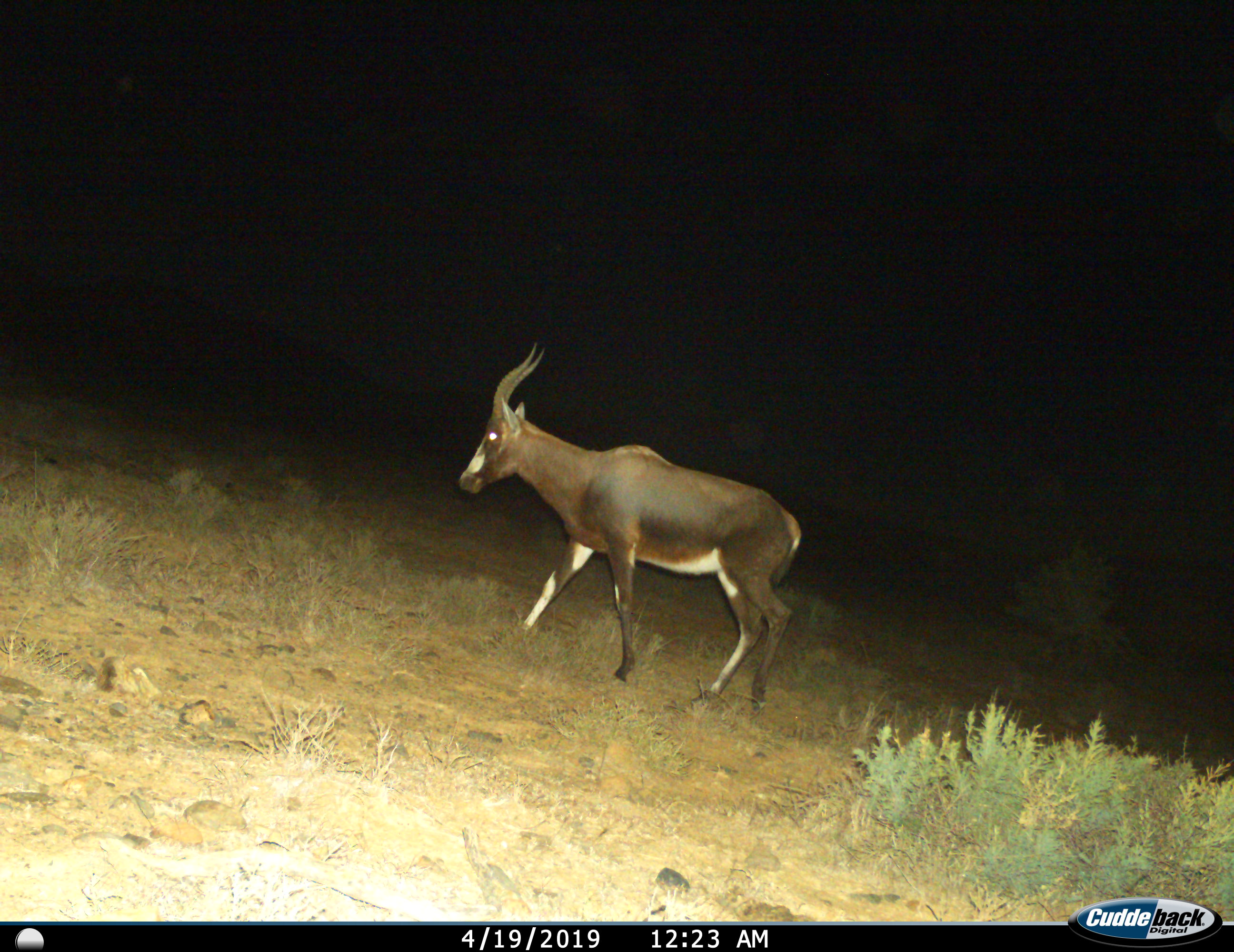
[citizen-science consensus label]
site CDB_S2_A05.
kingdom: Animalia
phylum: Chordata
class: Mammalia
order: Artiodactyla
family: Bovidae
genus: Damaliscus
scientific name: Damaliscus pygargus phillipsi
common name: blesbok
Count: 1.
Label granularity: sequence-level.